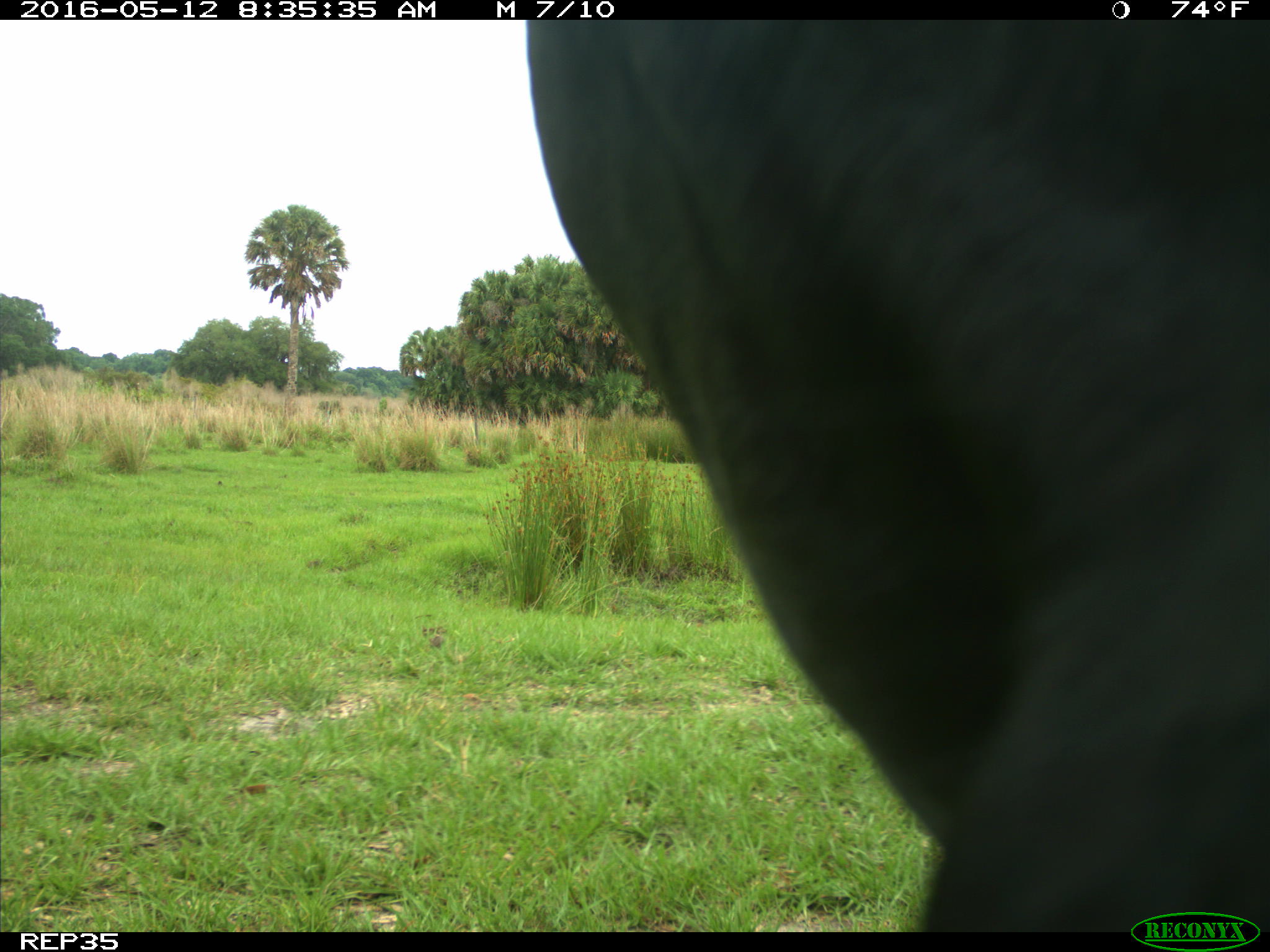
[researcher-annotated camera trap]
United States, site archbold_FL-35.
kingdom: Animalia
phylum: Chordata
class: Mammalia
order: Artiodactyla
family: Bovidae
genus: Bos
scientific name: Bos taurus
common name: domestic cow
Bos taurus (domestic cow).